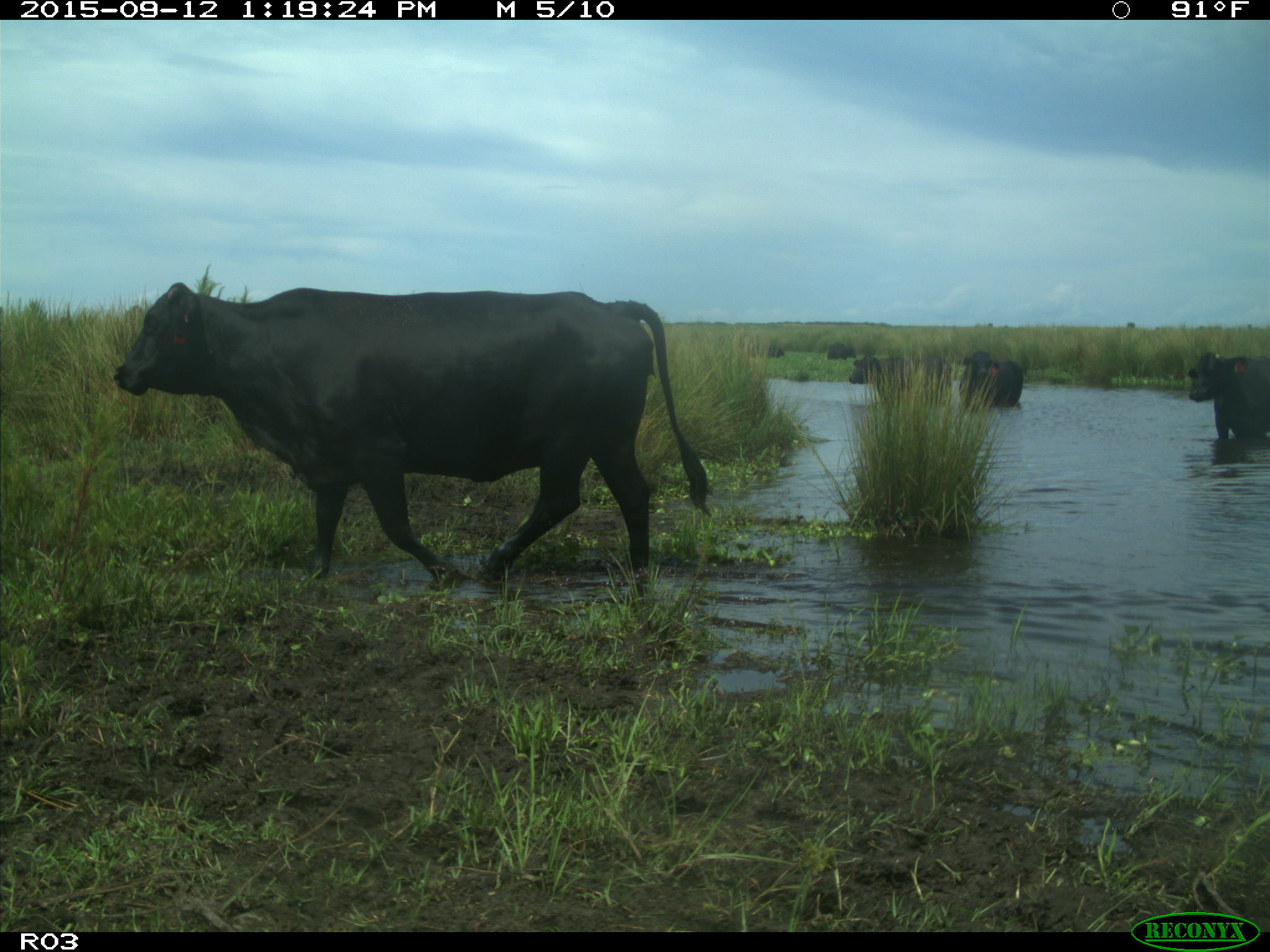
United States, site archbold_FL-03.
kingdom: Animalia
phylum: Chordata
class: Mammalia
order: Artiodactyla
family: Bovidae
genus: Bos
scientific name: Bos taurus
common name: domestic cow